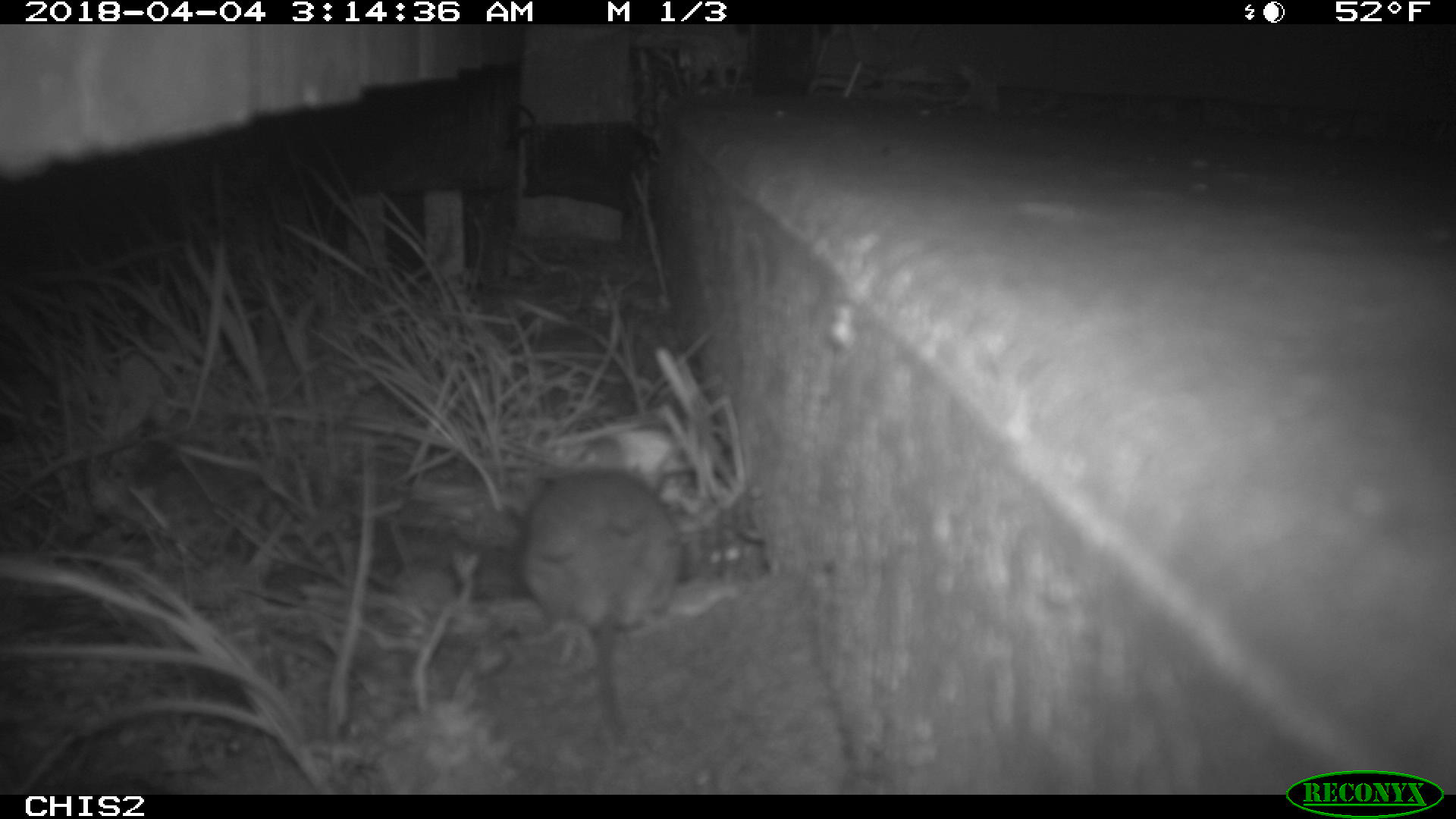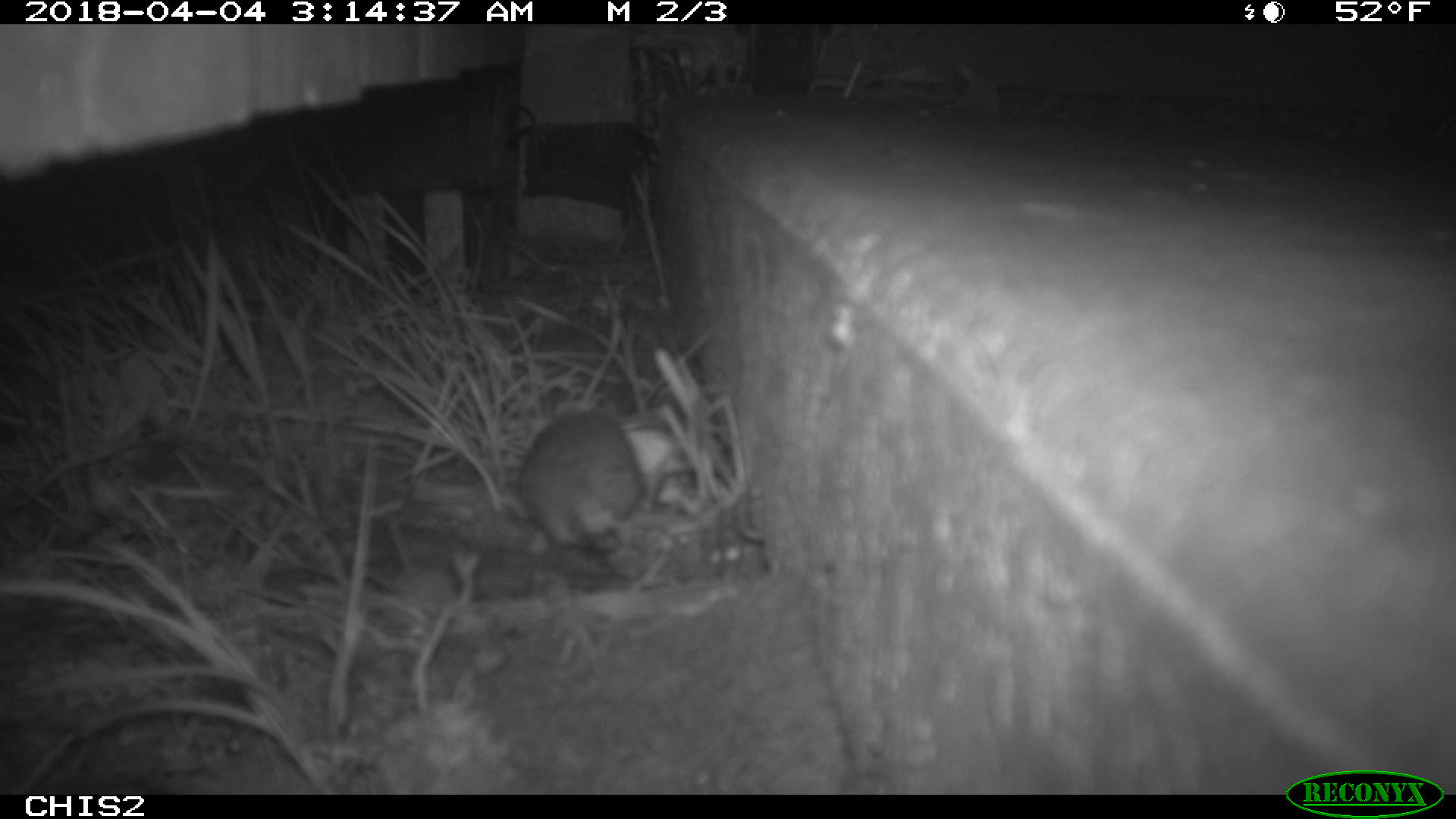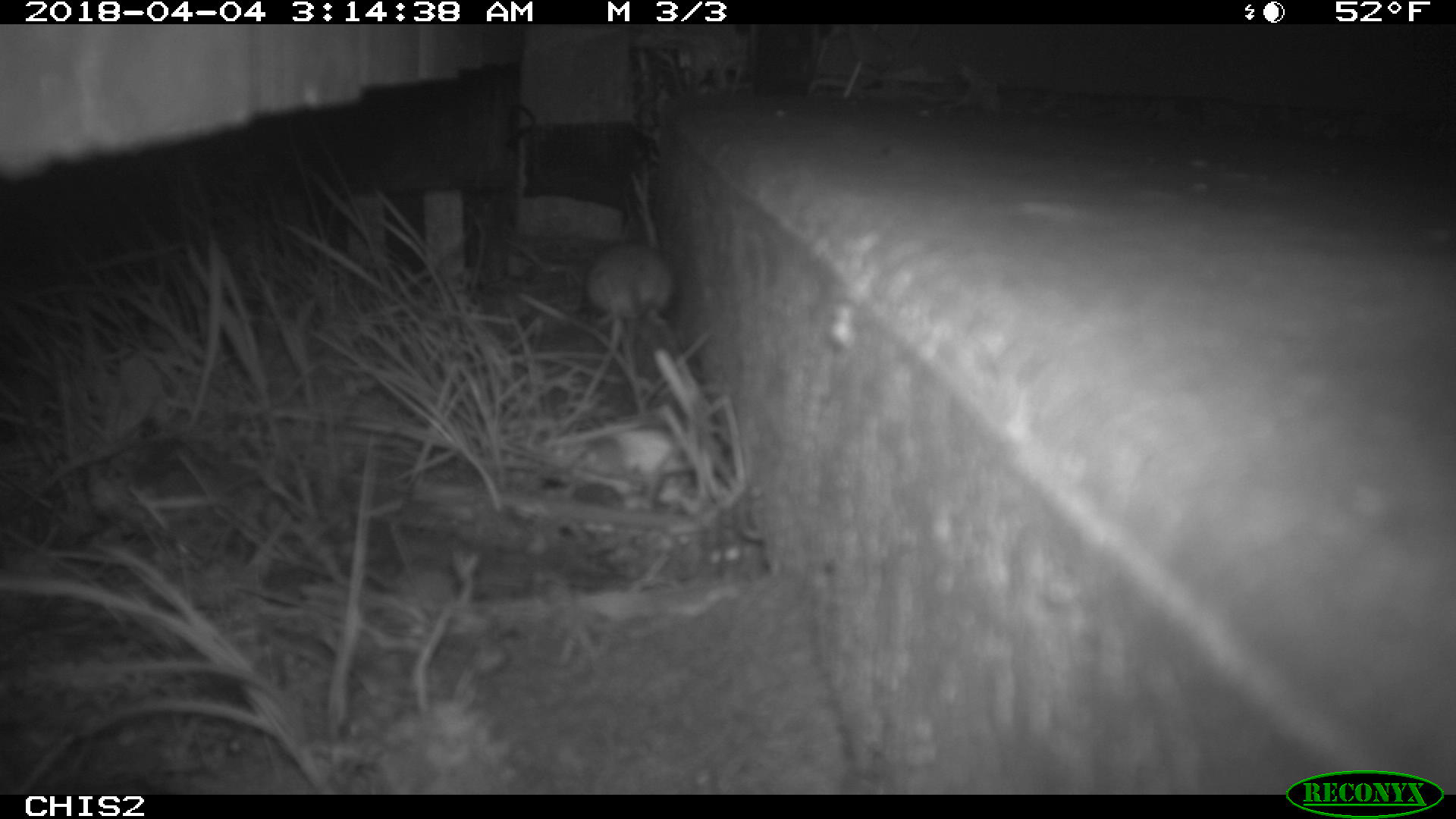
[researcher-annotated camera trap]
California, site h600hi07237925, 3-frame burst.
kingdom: Animalia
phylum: Chordata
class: Mammalia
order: Rodentia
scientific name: Rodentia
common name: rodent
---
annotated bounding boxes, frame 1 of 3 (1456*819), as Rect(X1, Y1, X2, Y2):
rodent: Rect(517, 453, 682, 637)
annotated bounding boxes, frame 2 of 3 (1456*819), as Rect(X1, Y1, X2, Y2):
rodent: Rect(519, 402, 642, 547)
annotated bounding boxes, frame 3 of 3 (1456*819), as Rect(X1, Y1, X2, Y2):
rodent: Rect(586, 243, 672, 325)